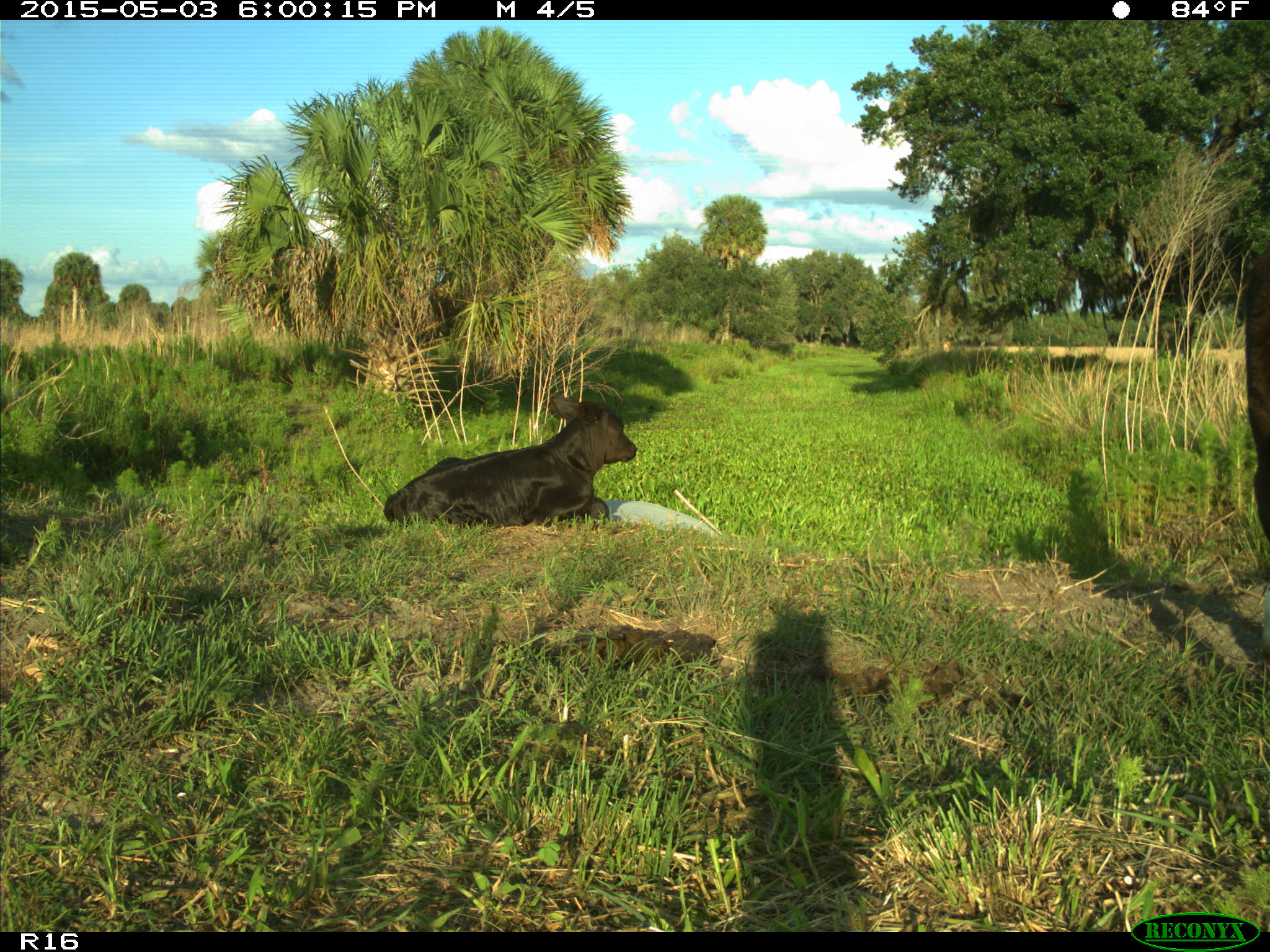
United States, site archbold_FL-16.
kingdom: Animalia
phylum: Chordata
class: Mammalia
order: Artiodactyla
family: Bovidae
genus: Bos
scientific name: Bos taurus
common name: domestic cow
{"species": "Bos taurus (domestic cow)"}